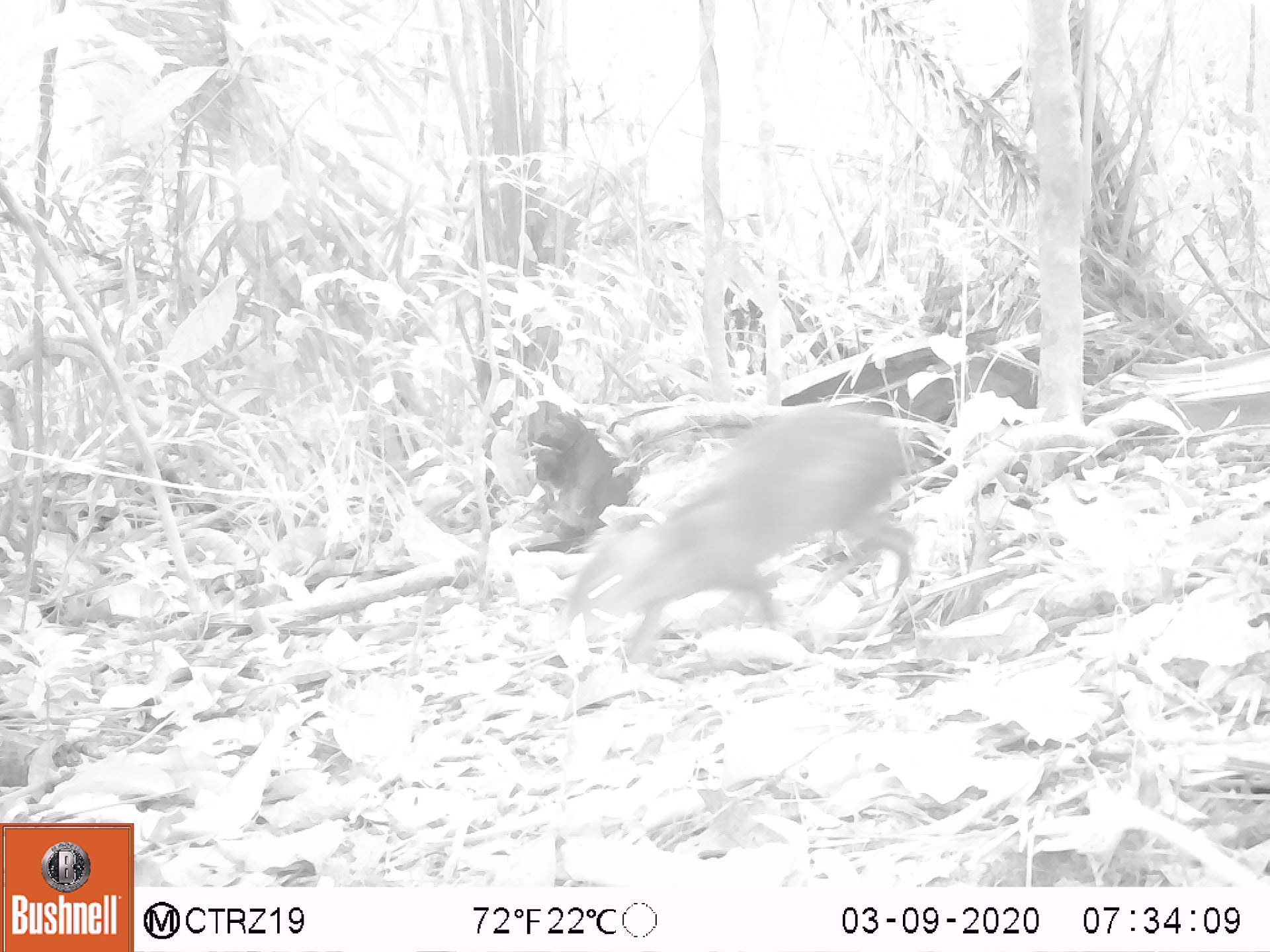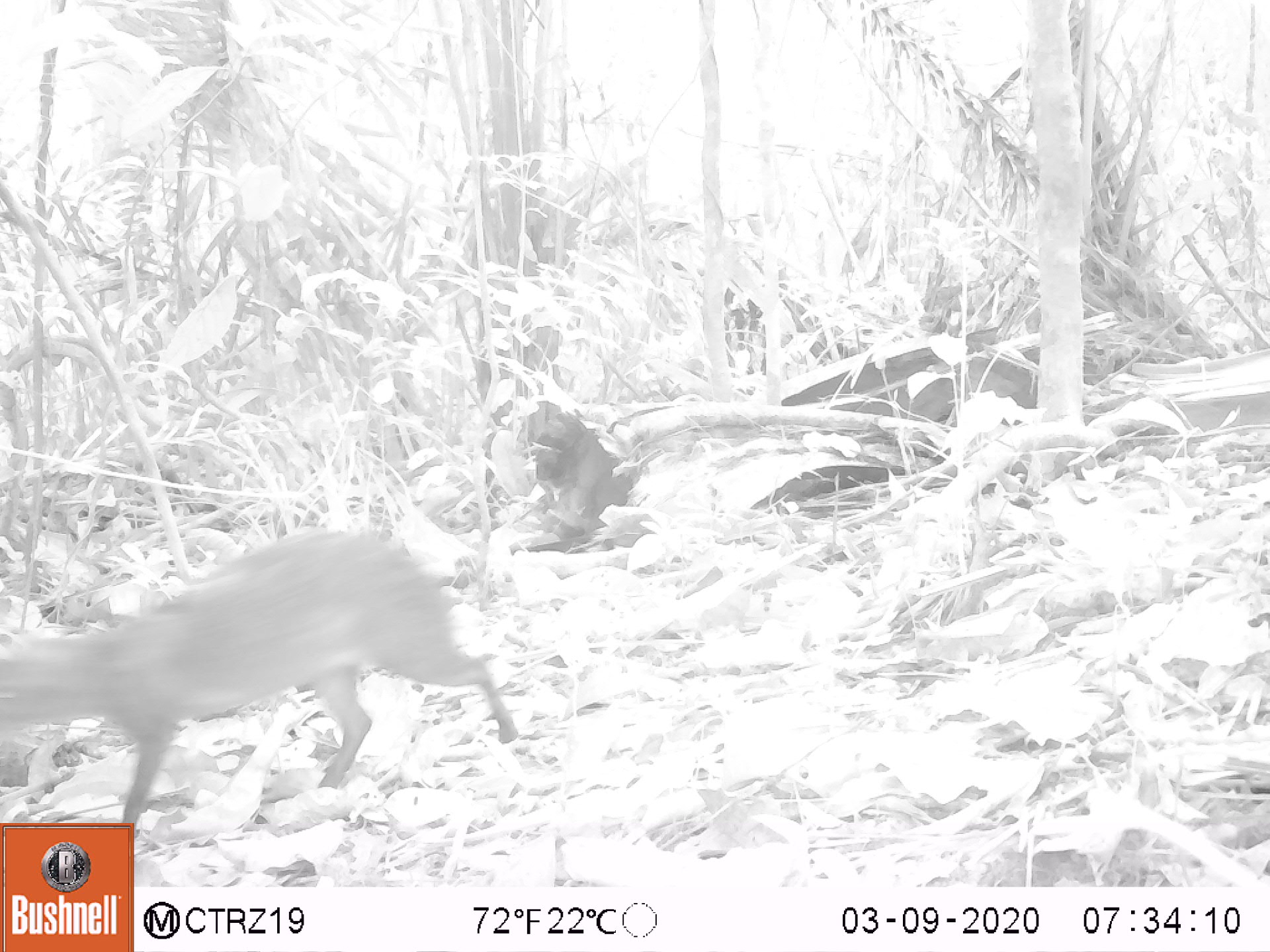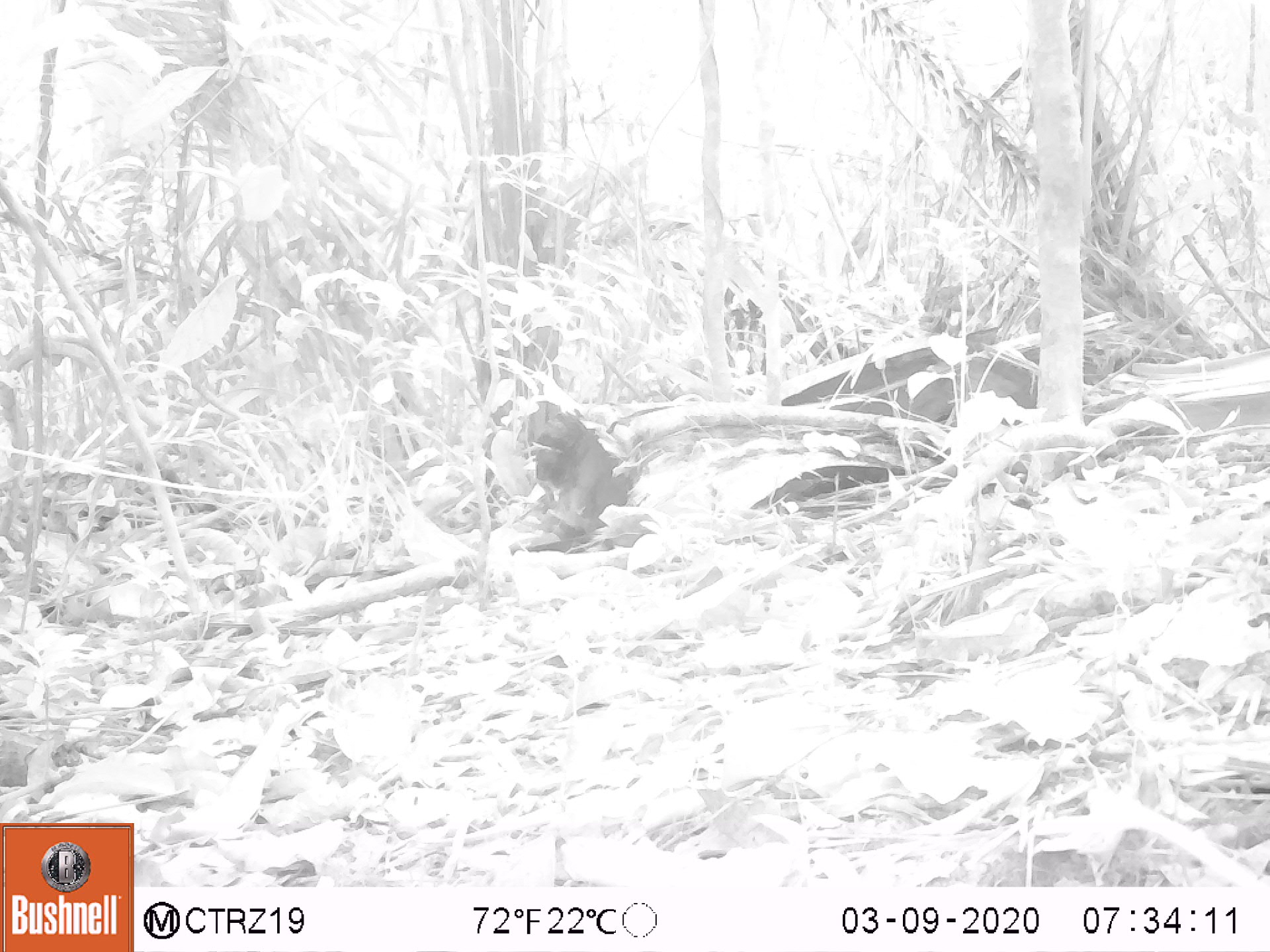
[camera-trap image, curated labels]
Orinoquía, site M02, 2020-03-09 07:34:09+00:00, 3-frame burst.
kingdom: Animalia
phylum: Chordata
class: Mammalia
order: Rodentia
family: Dasyproctidae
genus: Dasyprocta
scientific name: Dasyprocta fuliginosa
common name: black agouti